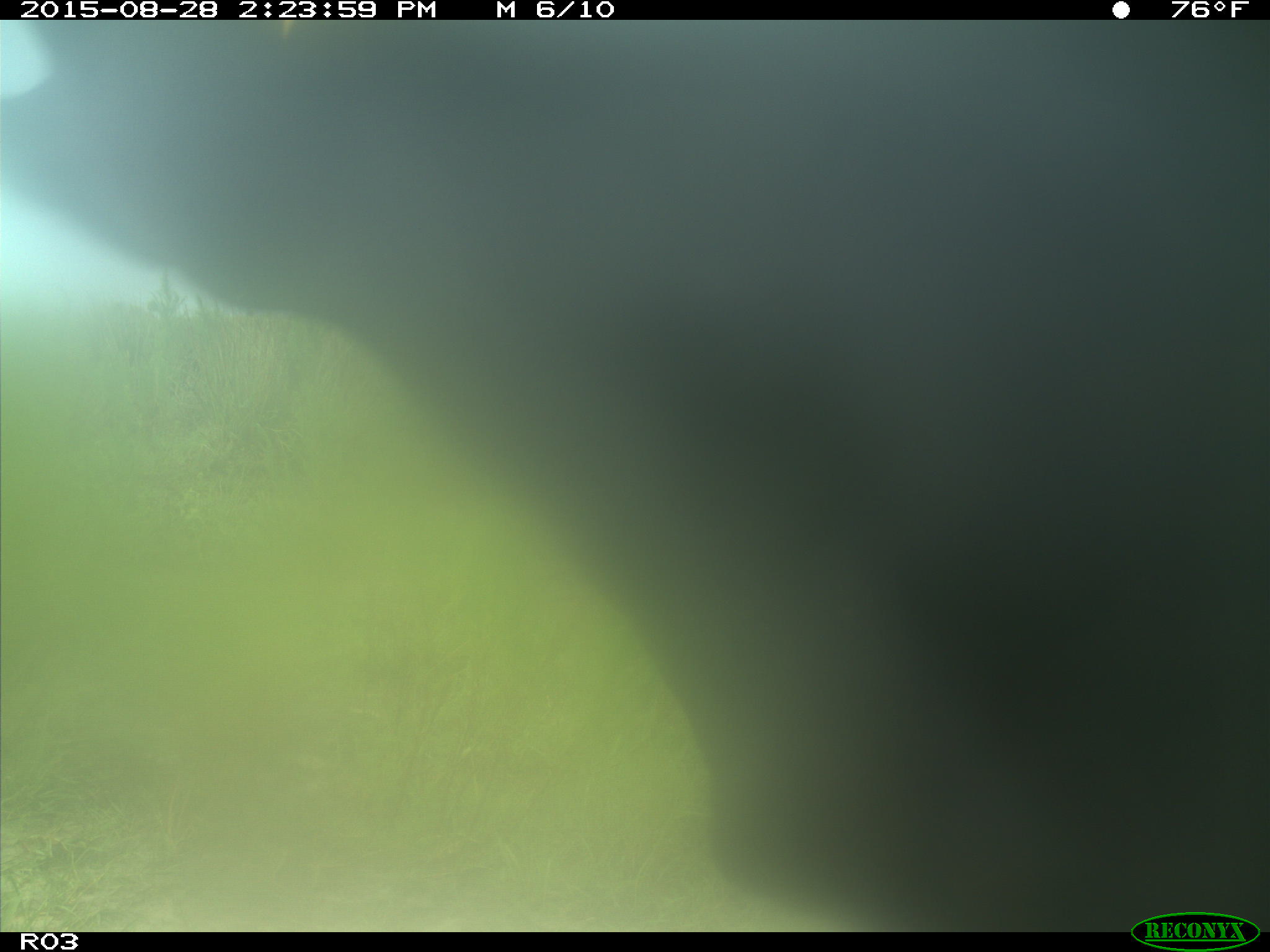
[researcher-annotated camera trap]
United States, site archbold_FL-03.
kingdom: Animalia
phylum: Chordata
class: Mammalia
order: Artiodactyla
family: Bovidae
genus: Bos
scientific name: Bos taurus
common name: domestic cow